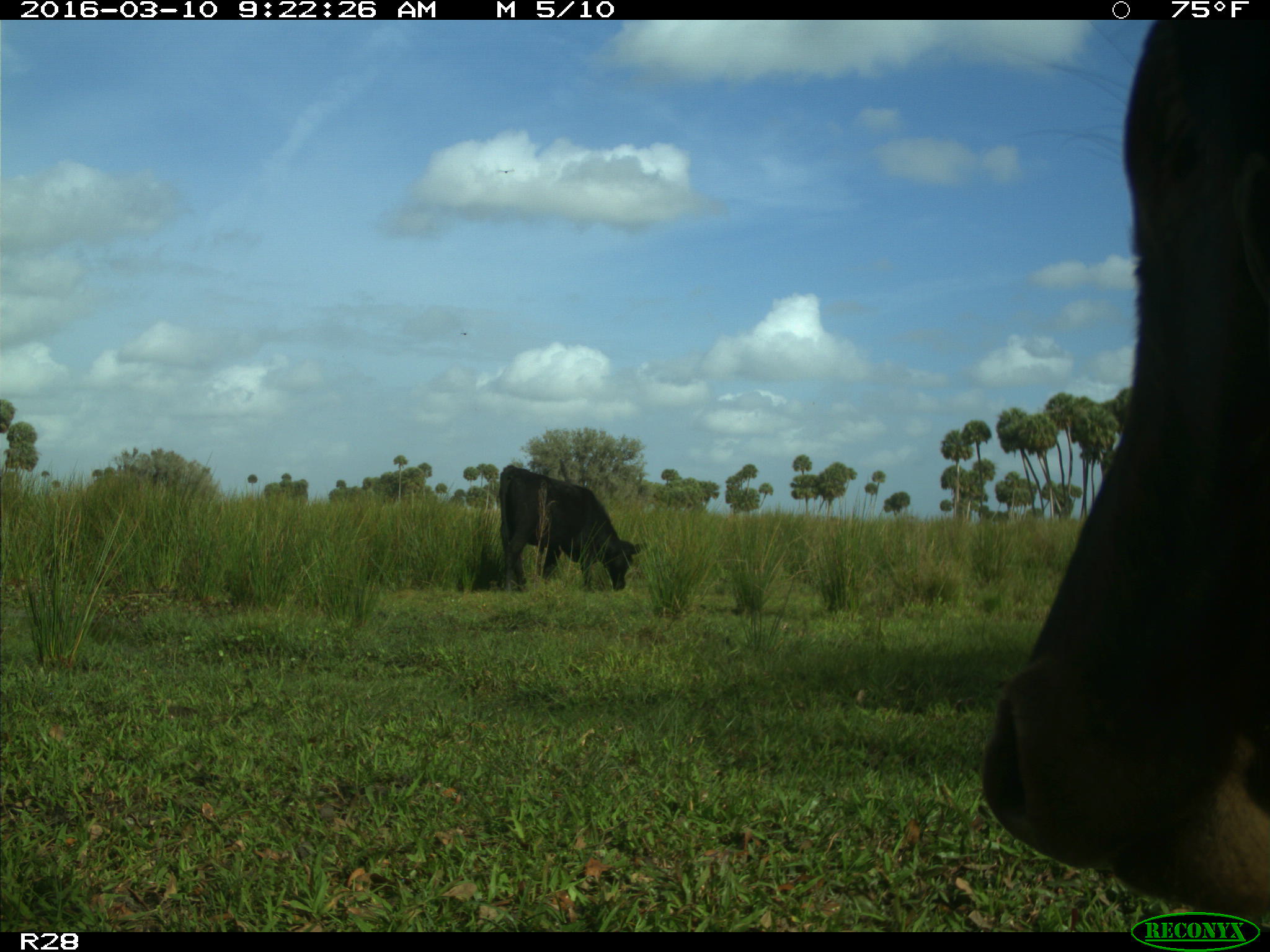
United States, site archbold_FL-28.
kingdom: Animalia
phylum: Chordata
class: Mammalia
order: Artiodactyla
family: Bovidae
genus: Bos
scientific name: Bos taurus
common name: domestic cow